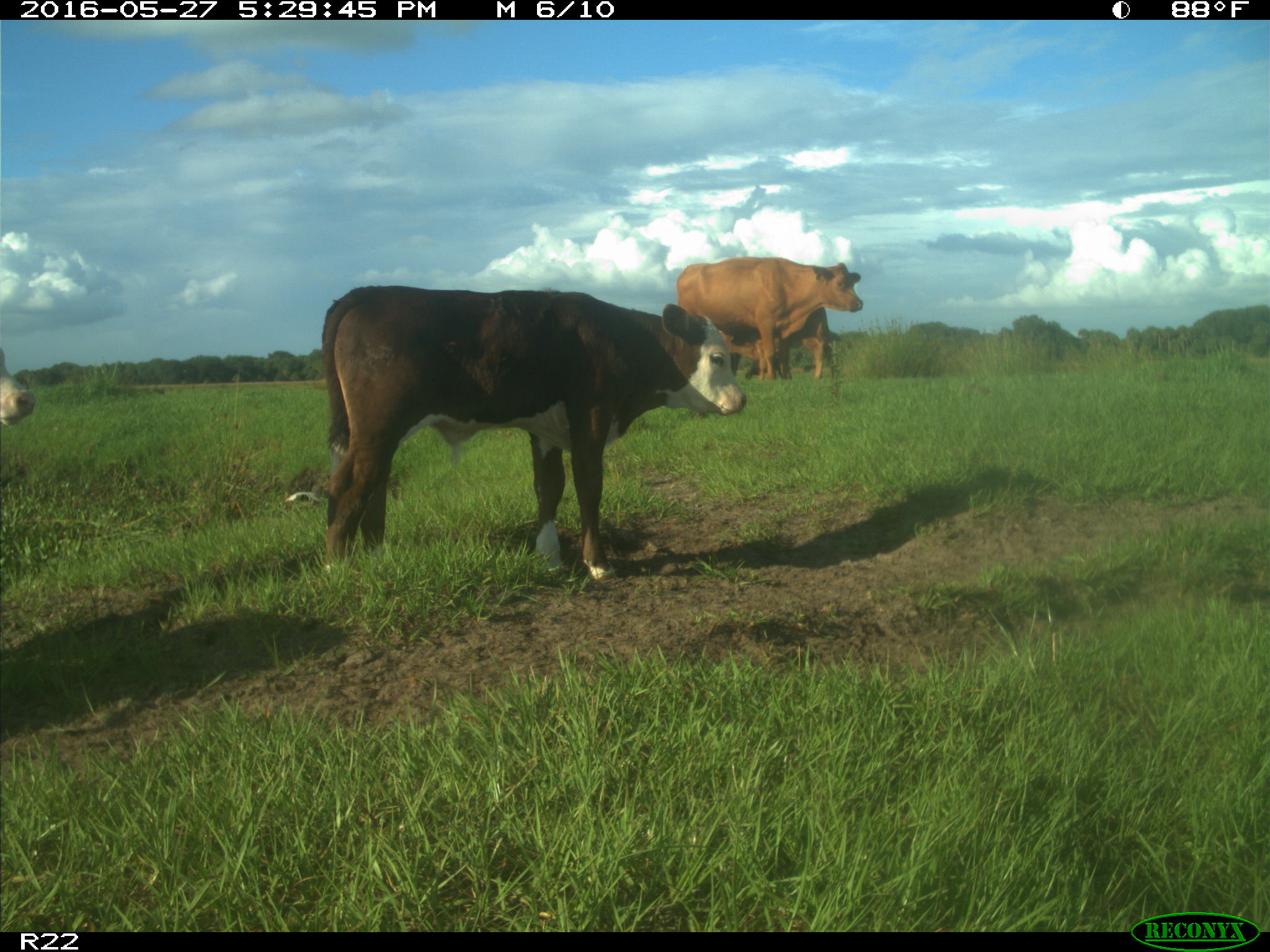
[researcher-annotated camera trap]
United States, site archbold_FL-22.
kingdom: Animalia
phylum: Chordata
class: Mammalia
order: Artiodactyla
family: Bovidae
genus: Bos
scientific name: Bos taurus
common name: domestic cow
Bos taurus (domestic cow).